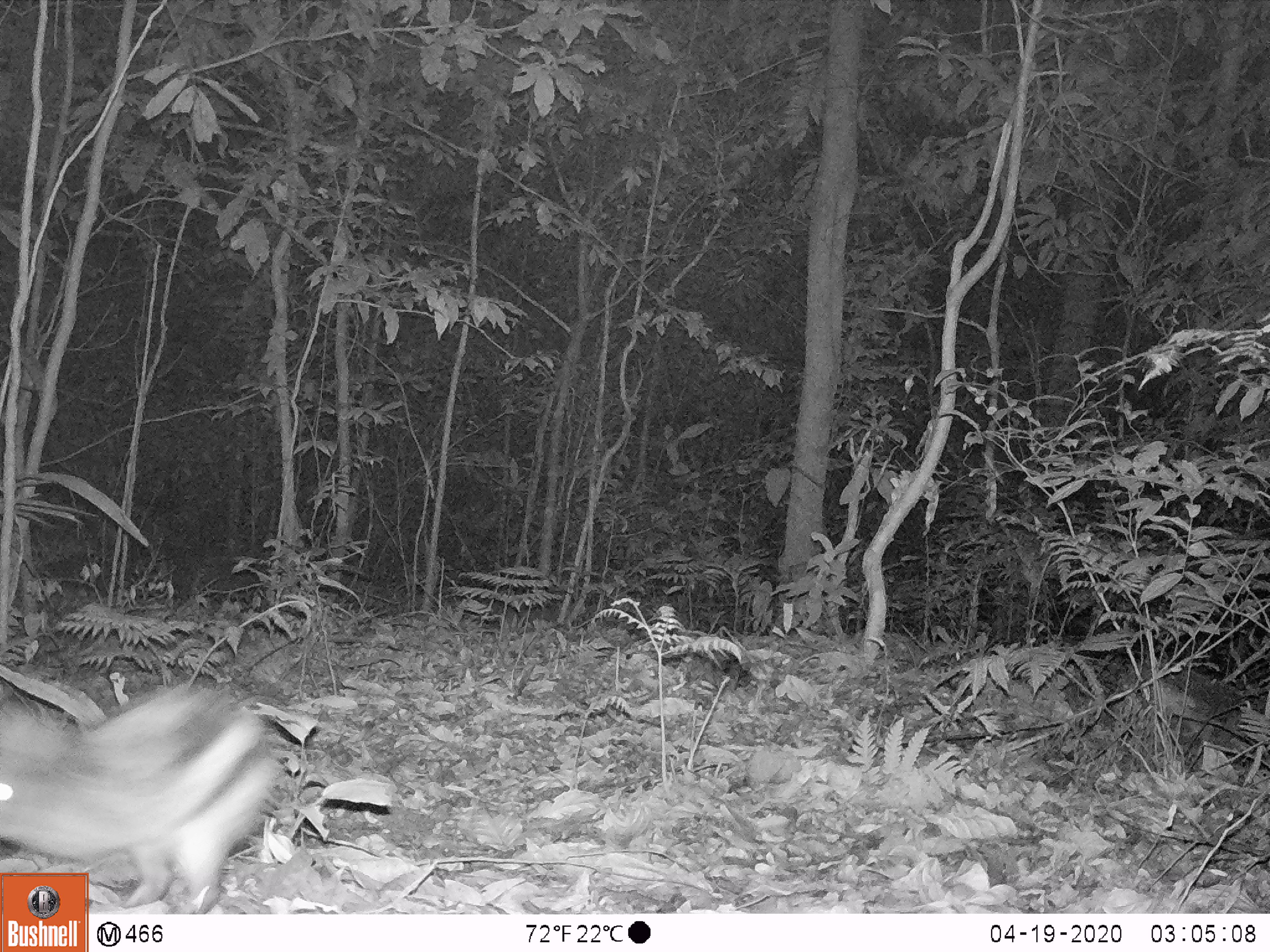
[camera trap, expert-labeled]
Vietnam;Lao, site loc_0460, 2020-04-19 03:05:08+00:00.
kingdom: Animalia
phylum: Chordata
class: Mammalia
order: Lagomorpha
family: Leporidae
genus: Nesolagus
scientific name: Nesolagus timminsi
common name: annamite striped rabbit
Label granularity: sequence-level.